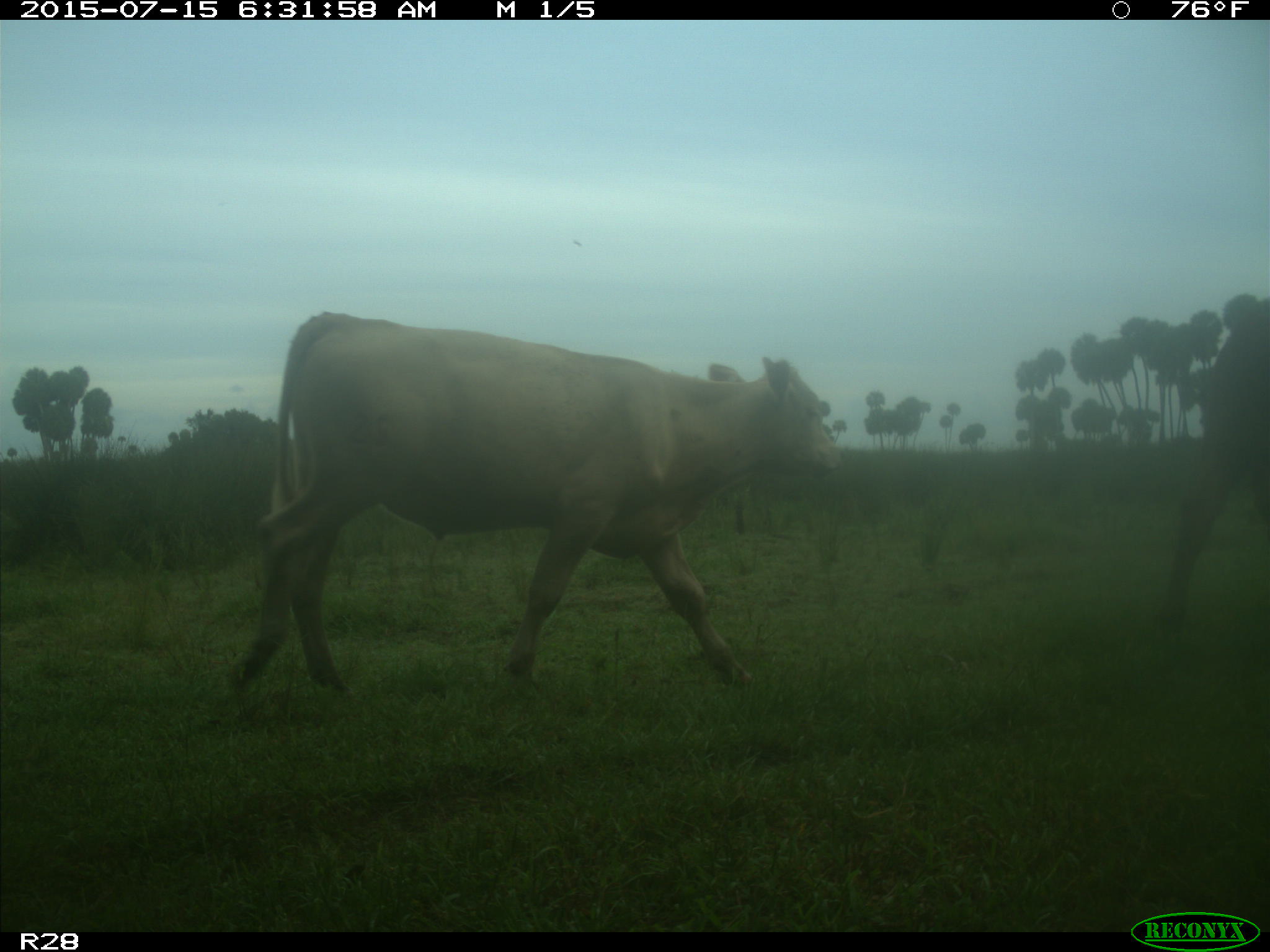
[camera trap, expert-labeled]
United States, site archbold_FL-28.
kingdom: Animalia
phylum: Chordata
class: Mammalia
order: Artiodactyla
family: Bovidae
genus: Bos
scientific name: Bos taurus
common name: domestic cow